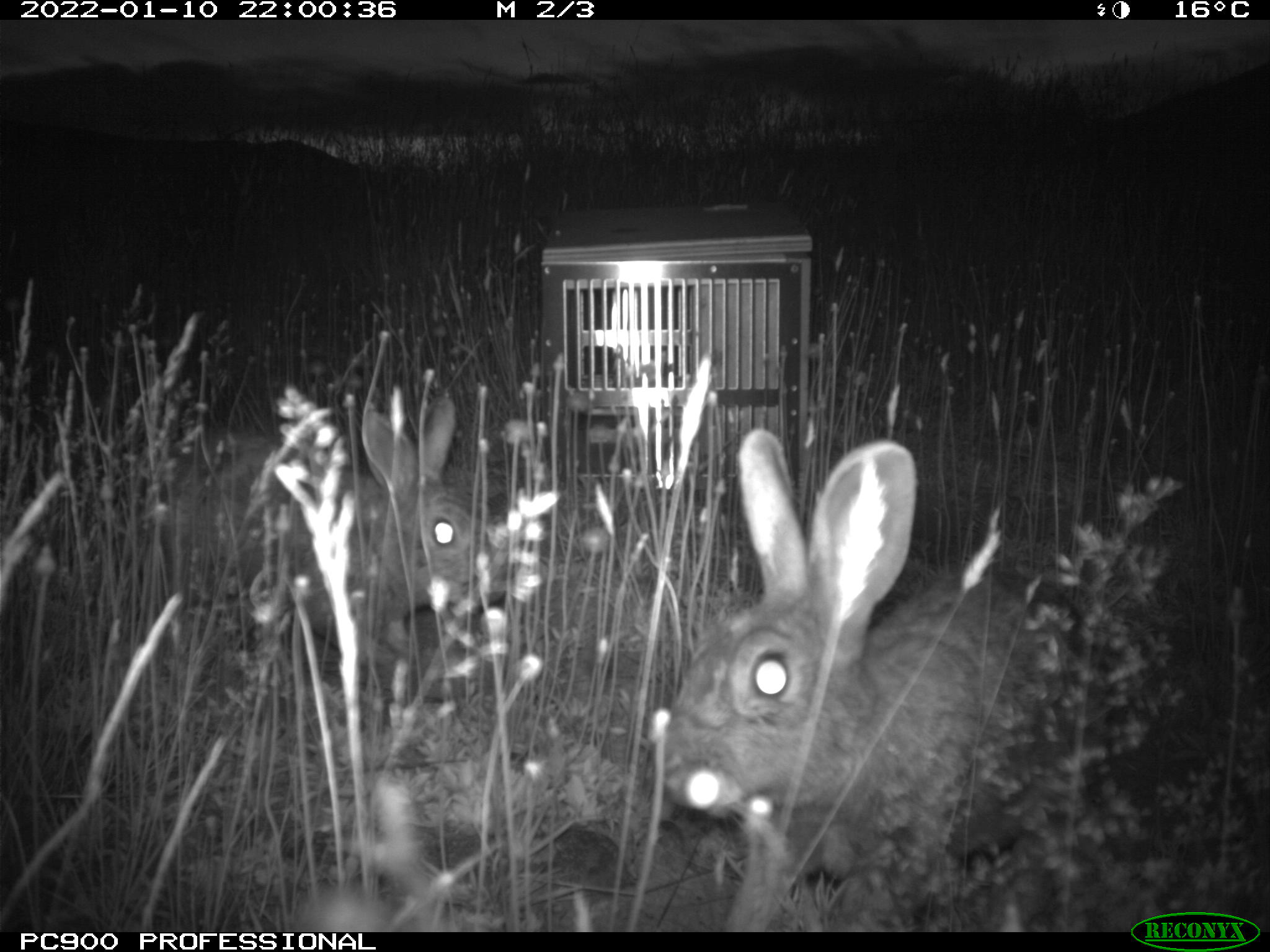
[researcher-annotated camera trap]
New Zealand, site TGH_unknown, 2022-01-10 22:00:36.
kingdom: Animalia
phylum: Chordata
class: Mammalia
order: Lagomorpha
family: Leporidae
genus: Oryctolagus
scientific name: Oryctolagus cuniculus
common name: european rabbit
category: rabbit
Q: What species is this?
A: Rabbit (european rabbit) (Oryctolagus cuniculus).